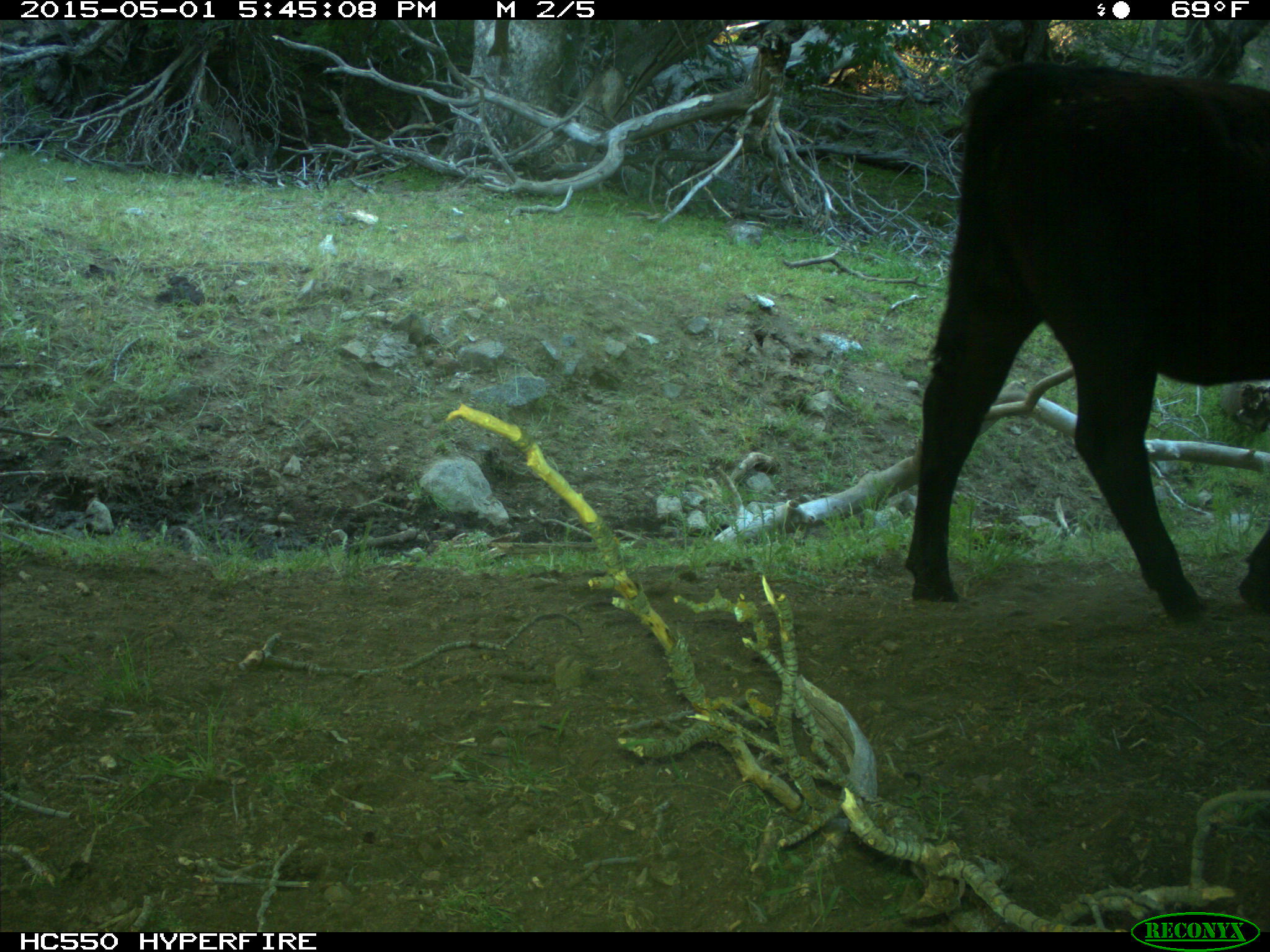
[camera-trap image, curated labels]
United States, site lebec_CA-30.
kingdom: Animalia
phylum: Chordata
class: Mammalia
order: Artiodactyla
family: Bovidae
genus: Bos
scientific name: Bos taurus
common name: domestic cow